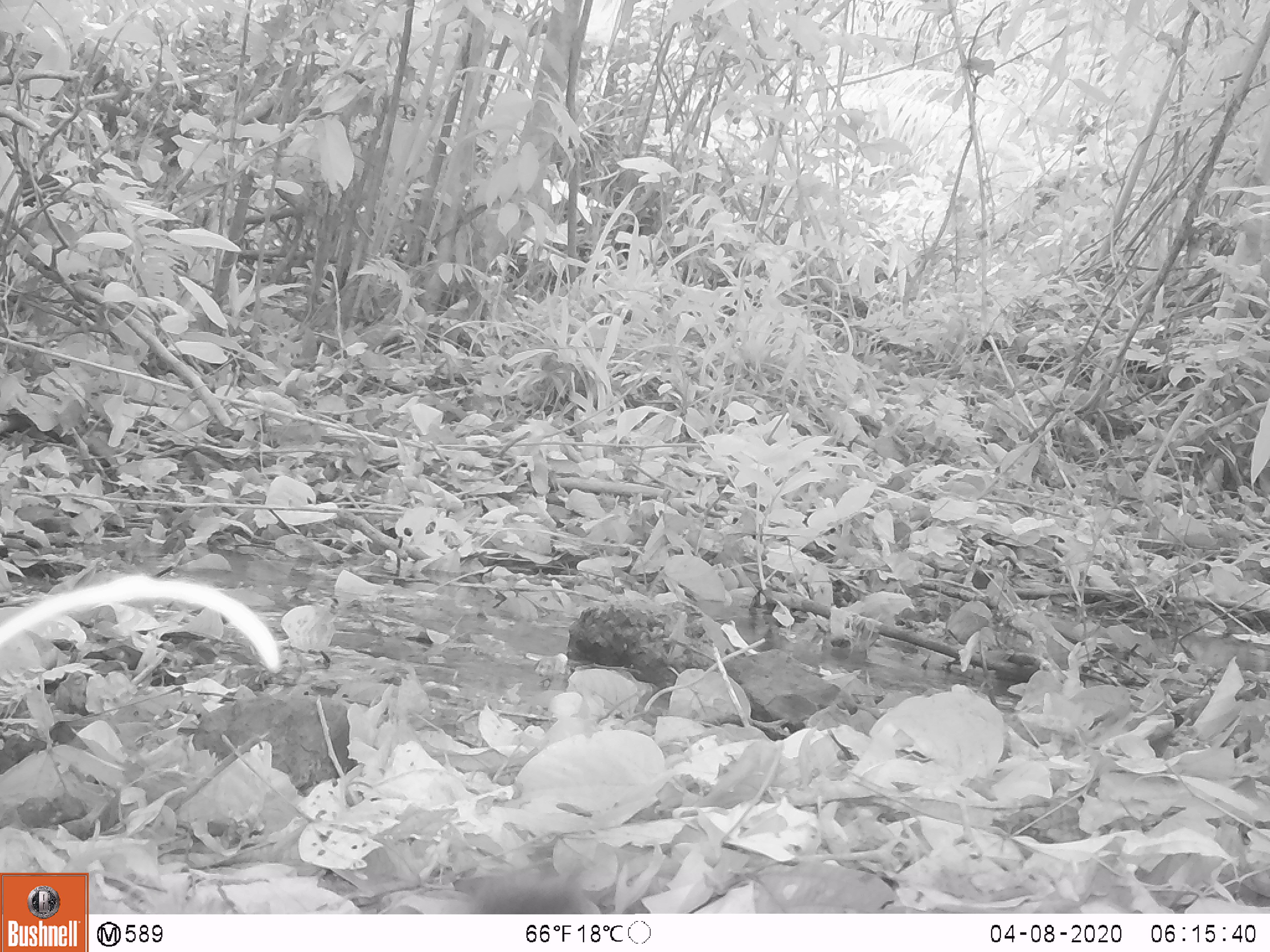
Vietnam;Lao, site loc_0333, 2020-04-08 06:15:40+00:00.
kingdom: Animalia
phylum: Chordata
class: Mammalia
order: Rodentia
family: Sciuridae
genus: Dremomys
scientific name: Dremomys rufigenis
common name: red-cheeked squirrel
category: red cheeked squirrel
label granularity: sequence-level